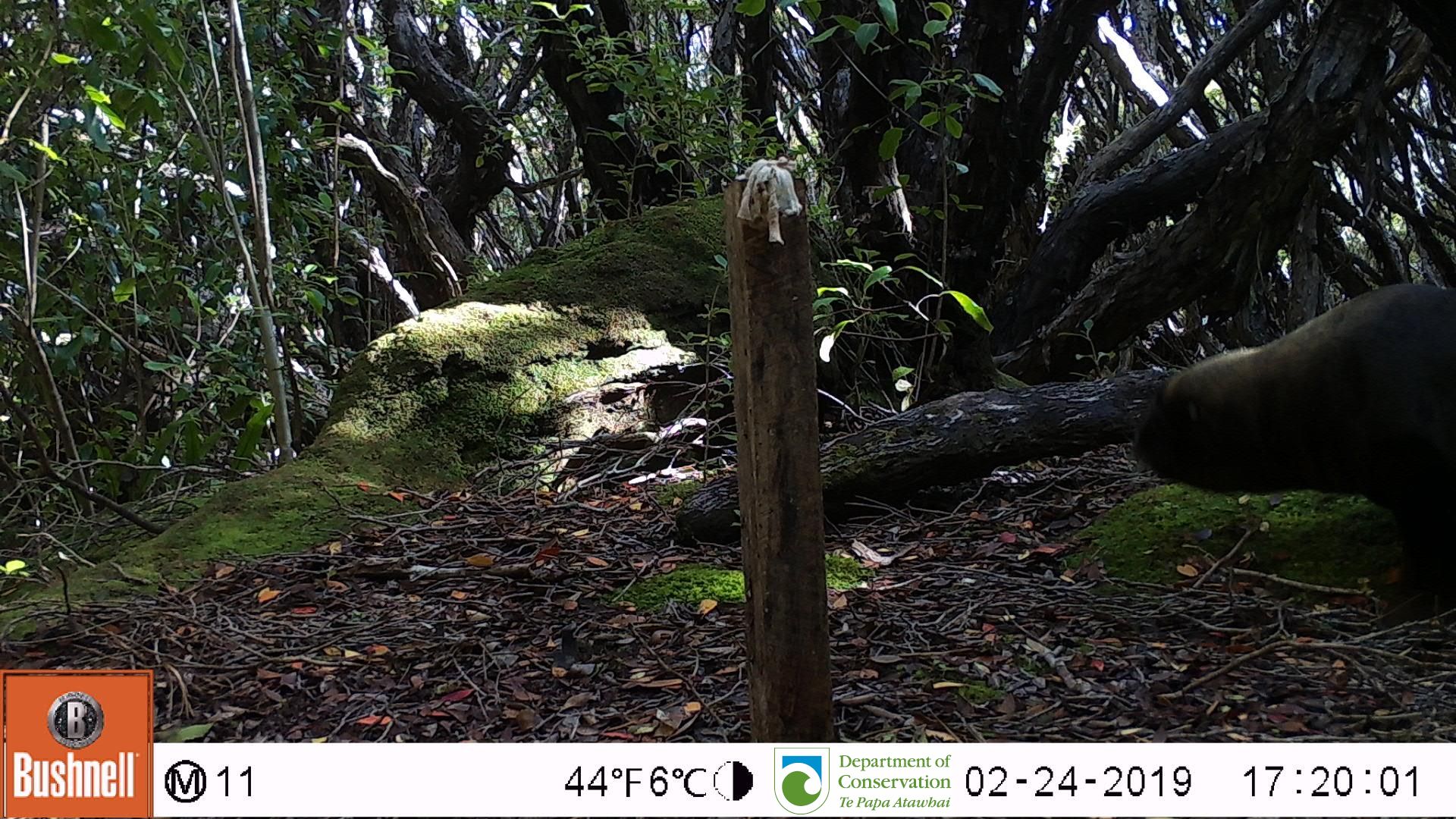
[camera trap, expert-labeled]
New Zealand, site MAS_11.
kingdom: Animalia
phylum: Chordata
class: Mammalia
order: Carnivora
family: Otariidae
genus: Phocarctos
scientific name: Phocarctos hookeri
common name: new zealand sea lion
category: sealion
Sealion (new zealand sea lion) (Phocarctos hookeri).